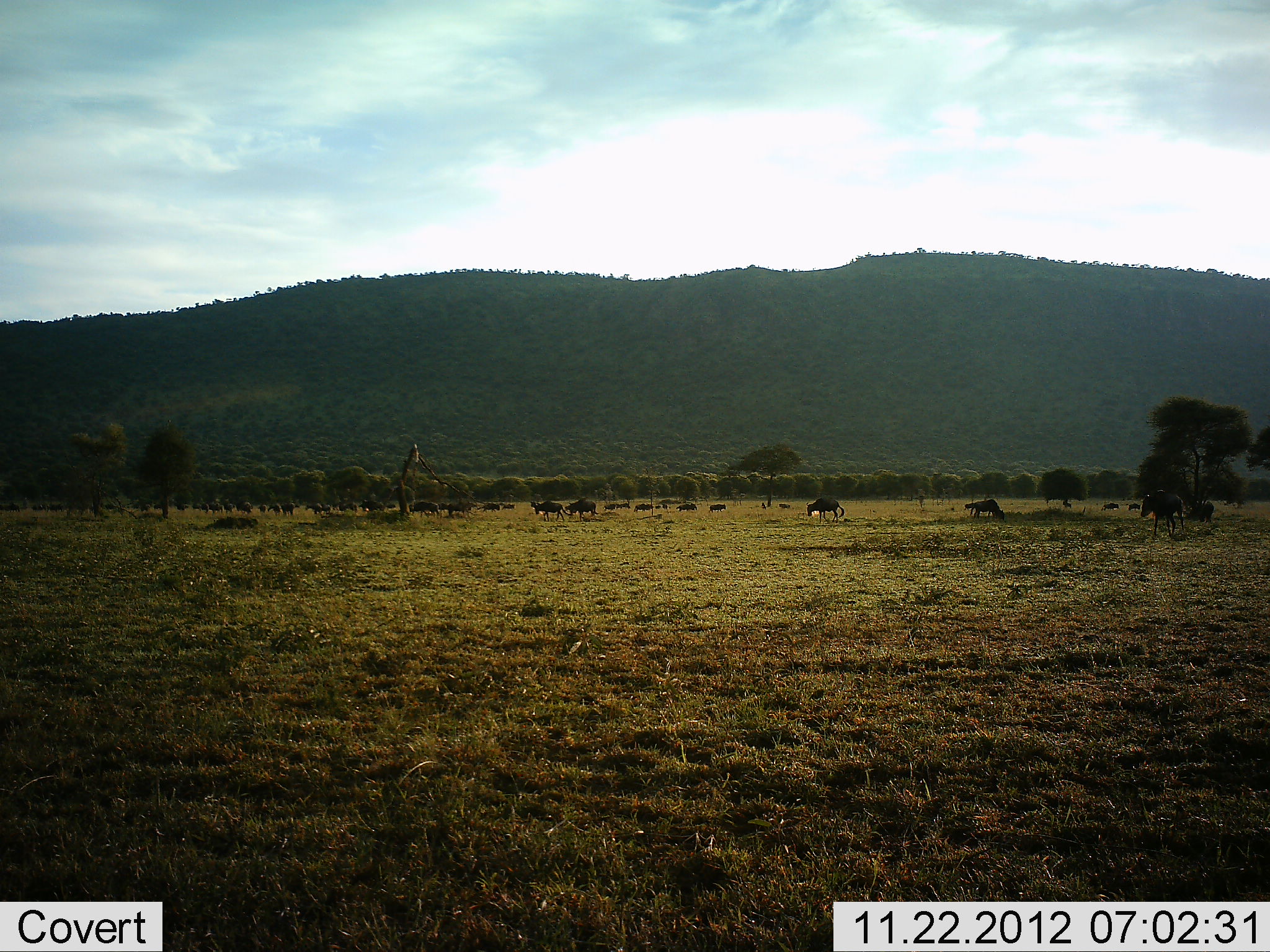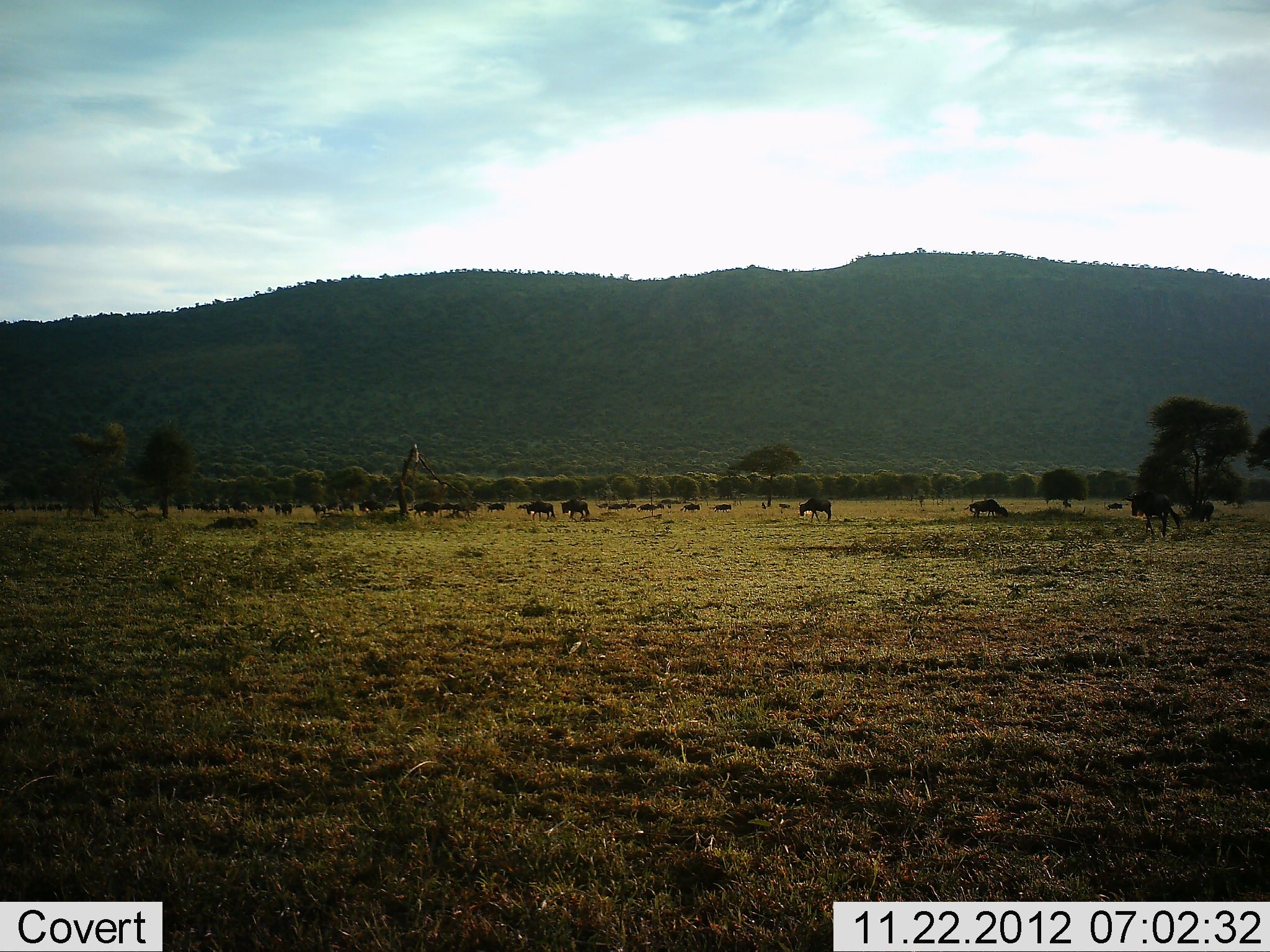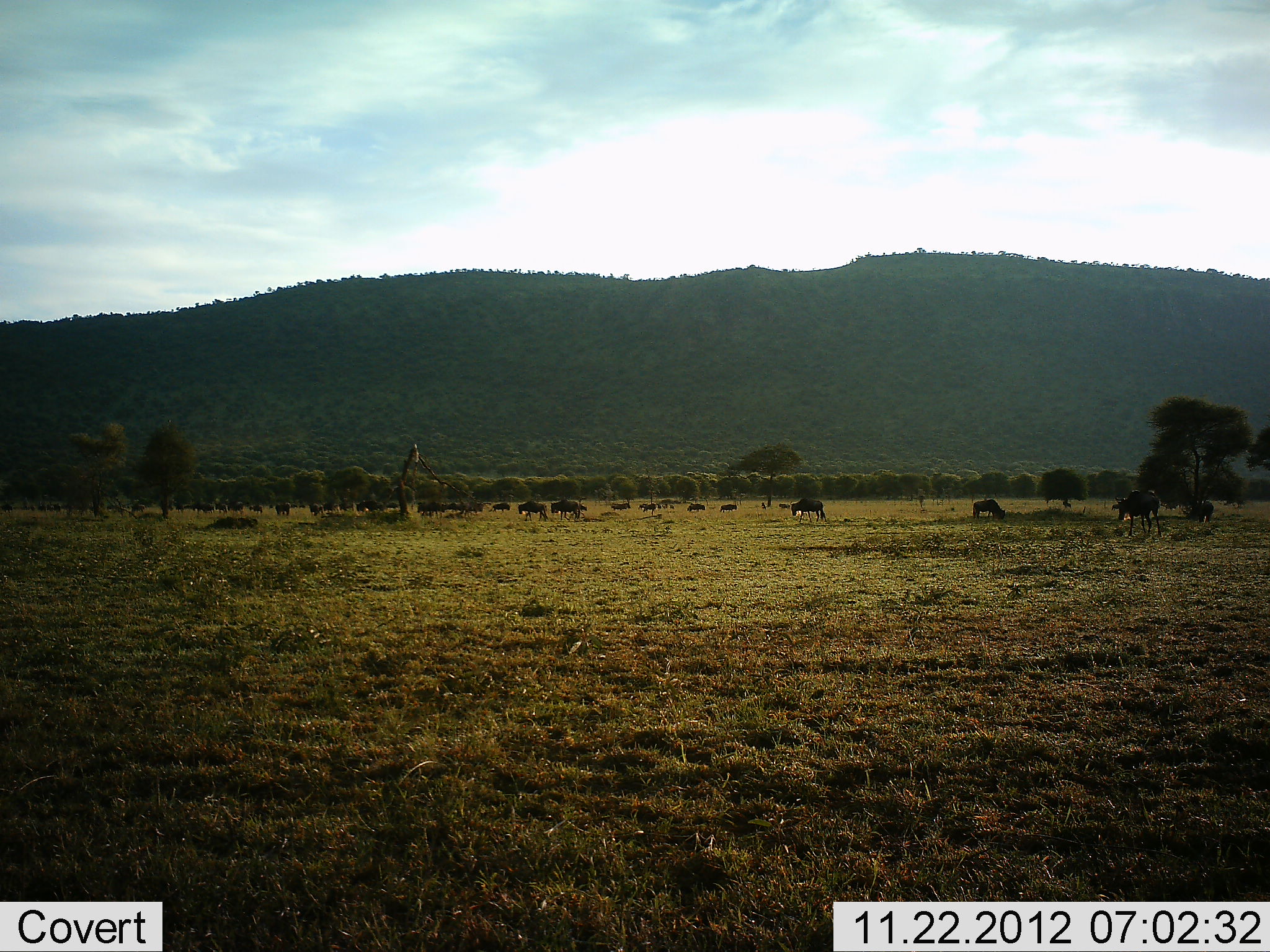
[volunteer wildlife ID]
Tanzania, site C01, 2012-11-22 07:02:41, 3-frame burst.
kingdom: Animalia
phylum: Chordata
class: Mammalia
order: Artiodactyla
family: Bovidae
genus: Connochaetes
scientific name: Connochaetes taurinus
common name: blue wildebeest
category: wildebeest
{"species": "wildebeest (blue wildebeest) (Connochaetes taurinus)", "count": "11-50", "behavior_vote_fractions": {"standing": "53%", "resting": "16%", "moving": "79%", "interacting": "11%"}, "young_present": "0%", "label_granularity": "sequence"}